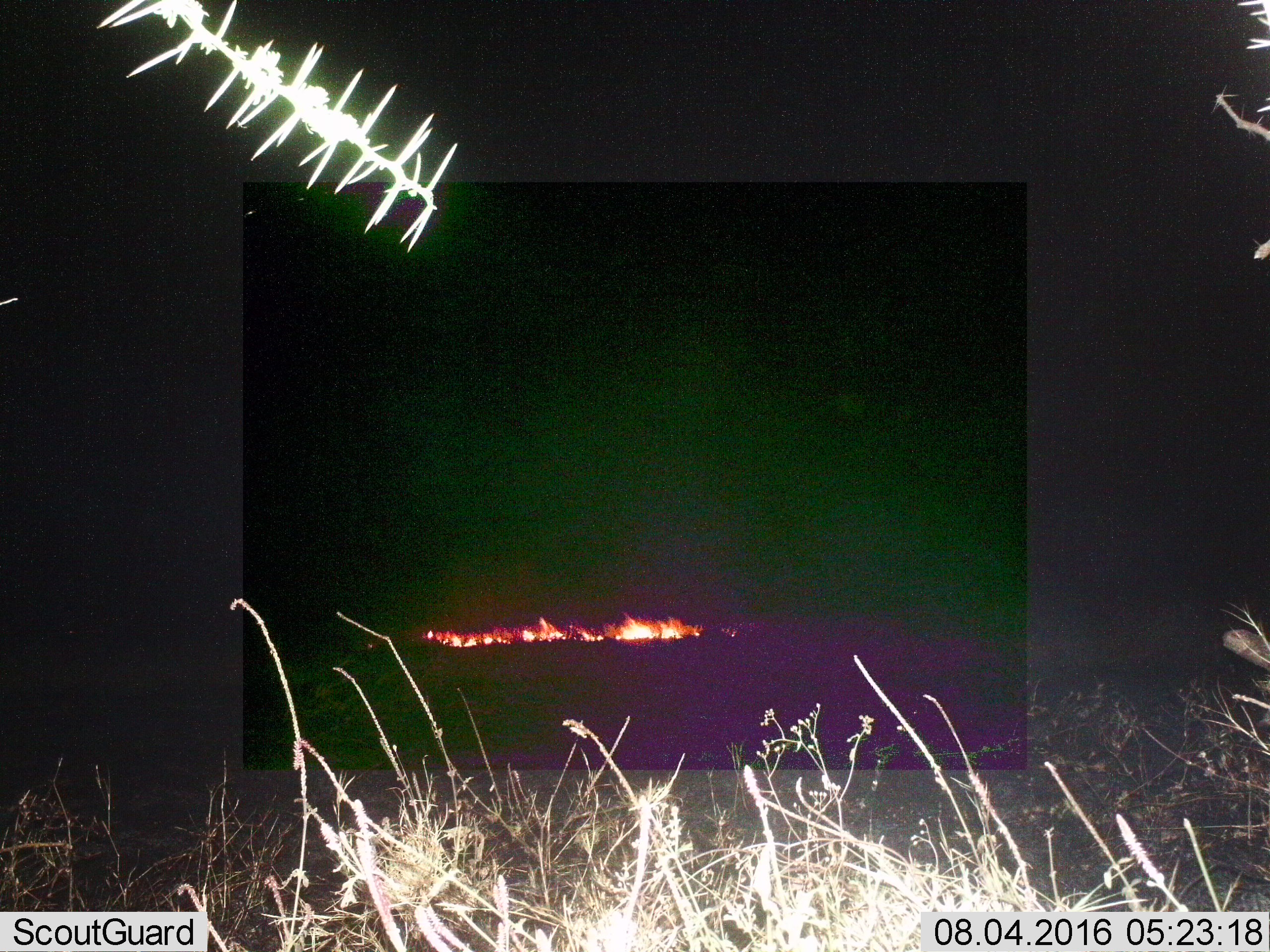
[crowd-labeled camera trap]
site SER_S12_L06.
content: unidentified animal